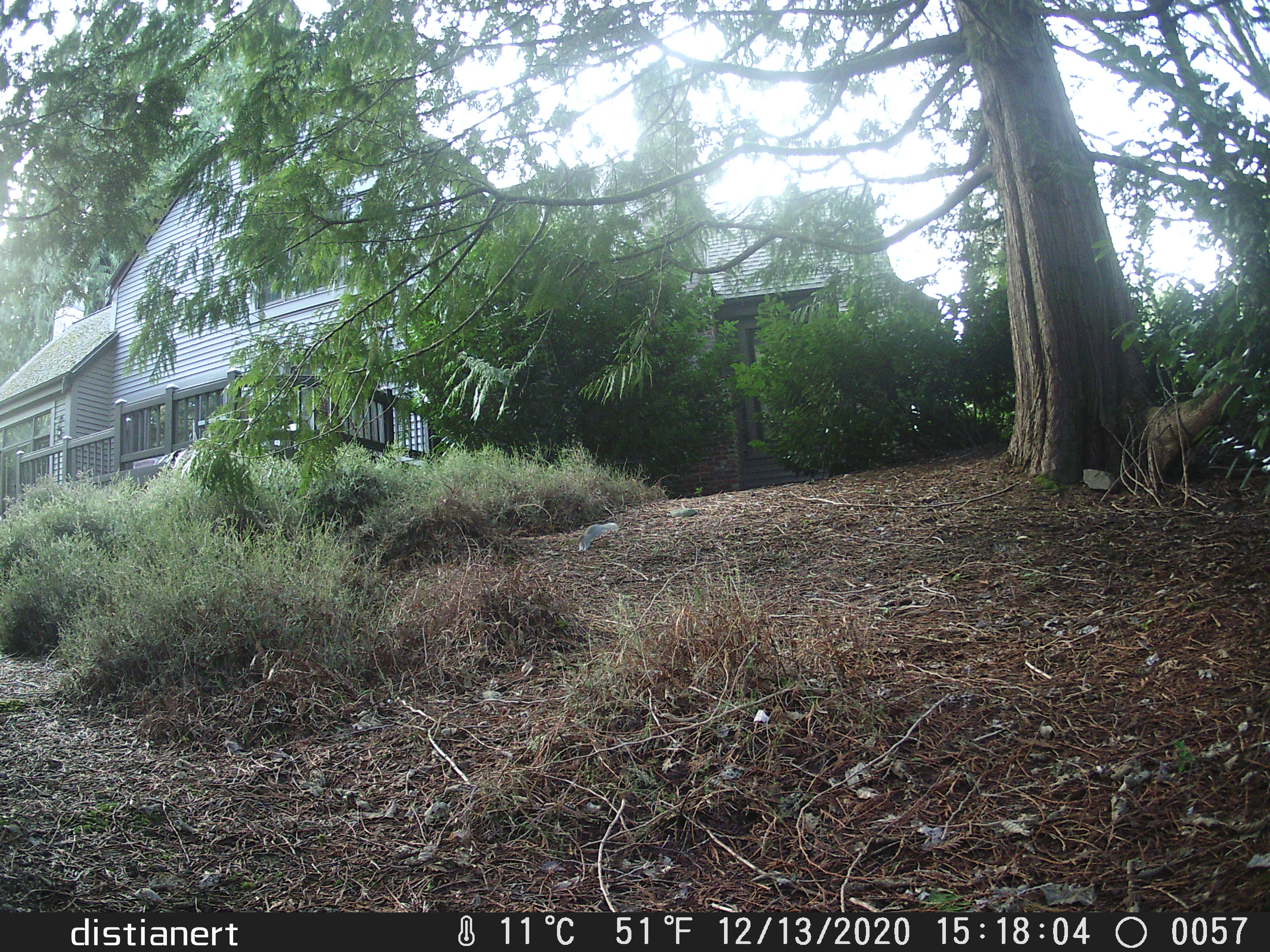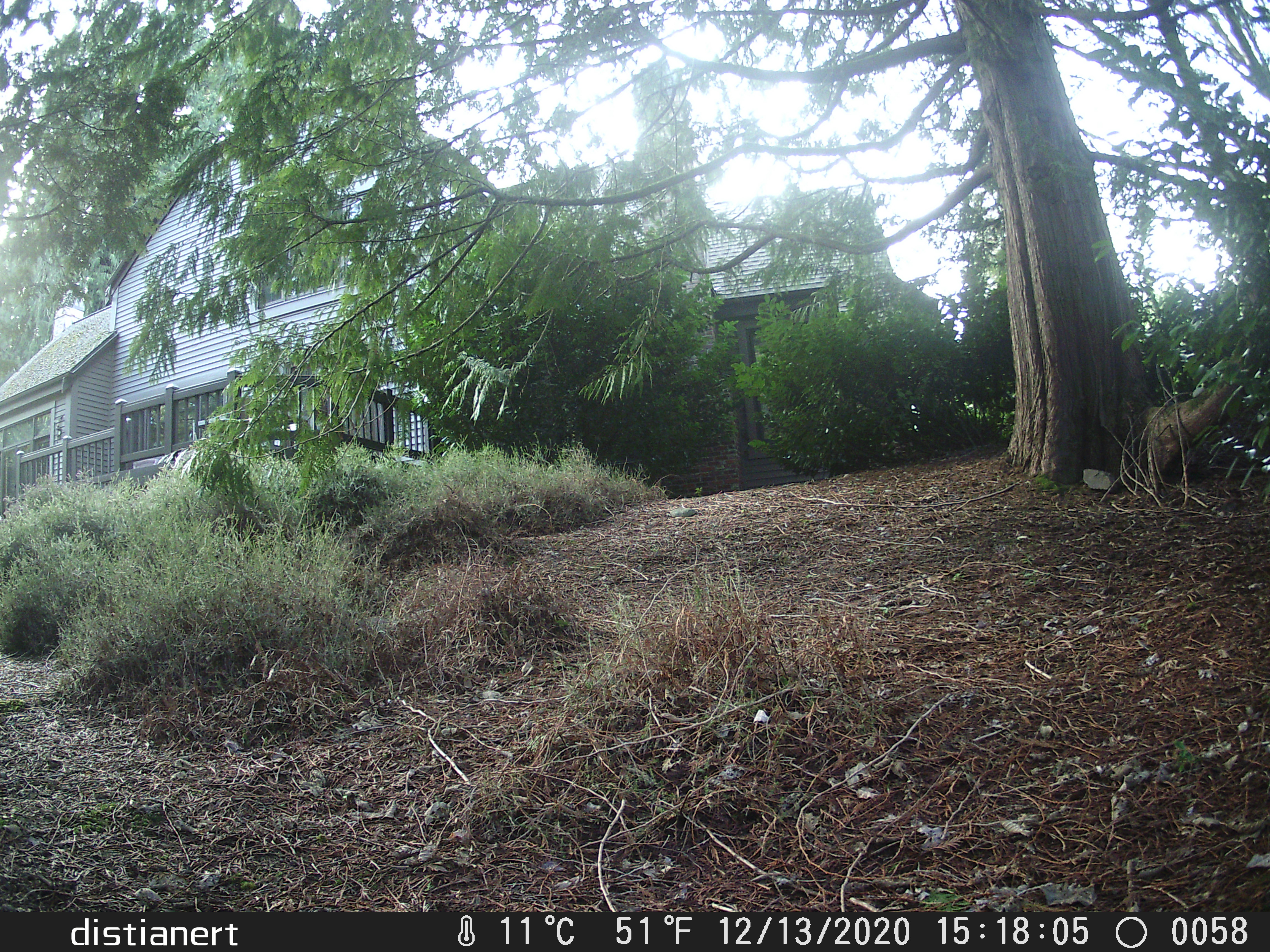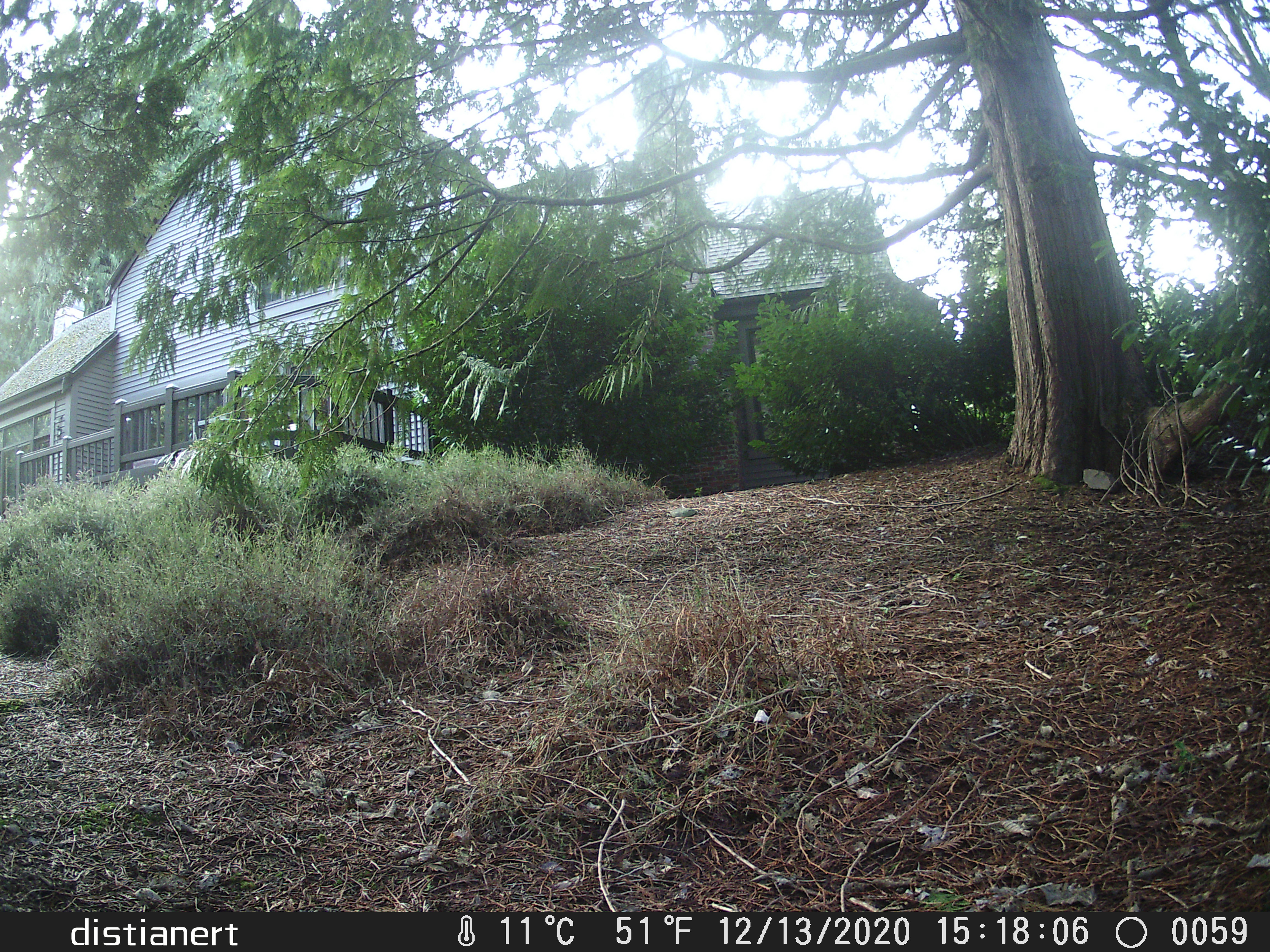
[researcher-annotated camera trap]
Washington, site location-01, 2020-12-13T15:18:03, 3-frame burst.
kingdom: Animalia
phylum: Chordata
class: Mammalia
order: Rodentia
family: Sciuridae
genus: Sciurus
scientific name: Sciurus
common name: squirrel